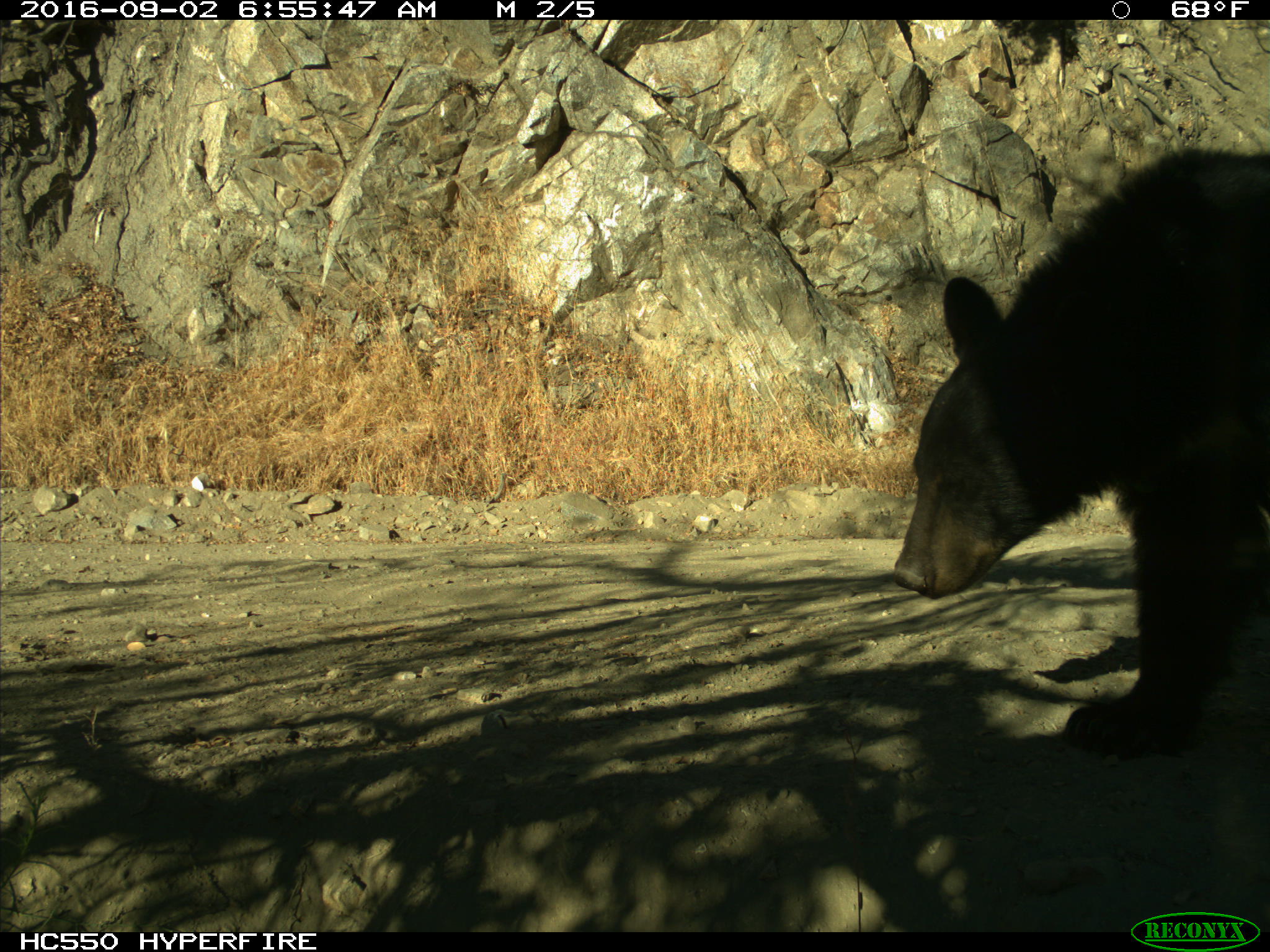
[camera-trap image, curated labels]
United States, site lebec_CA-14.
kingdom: Animalia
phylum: Chordata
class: Mammalia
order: Carnivora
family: Ursidae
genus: Ursus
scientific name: Ursus americanus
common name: american black bear